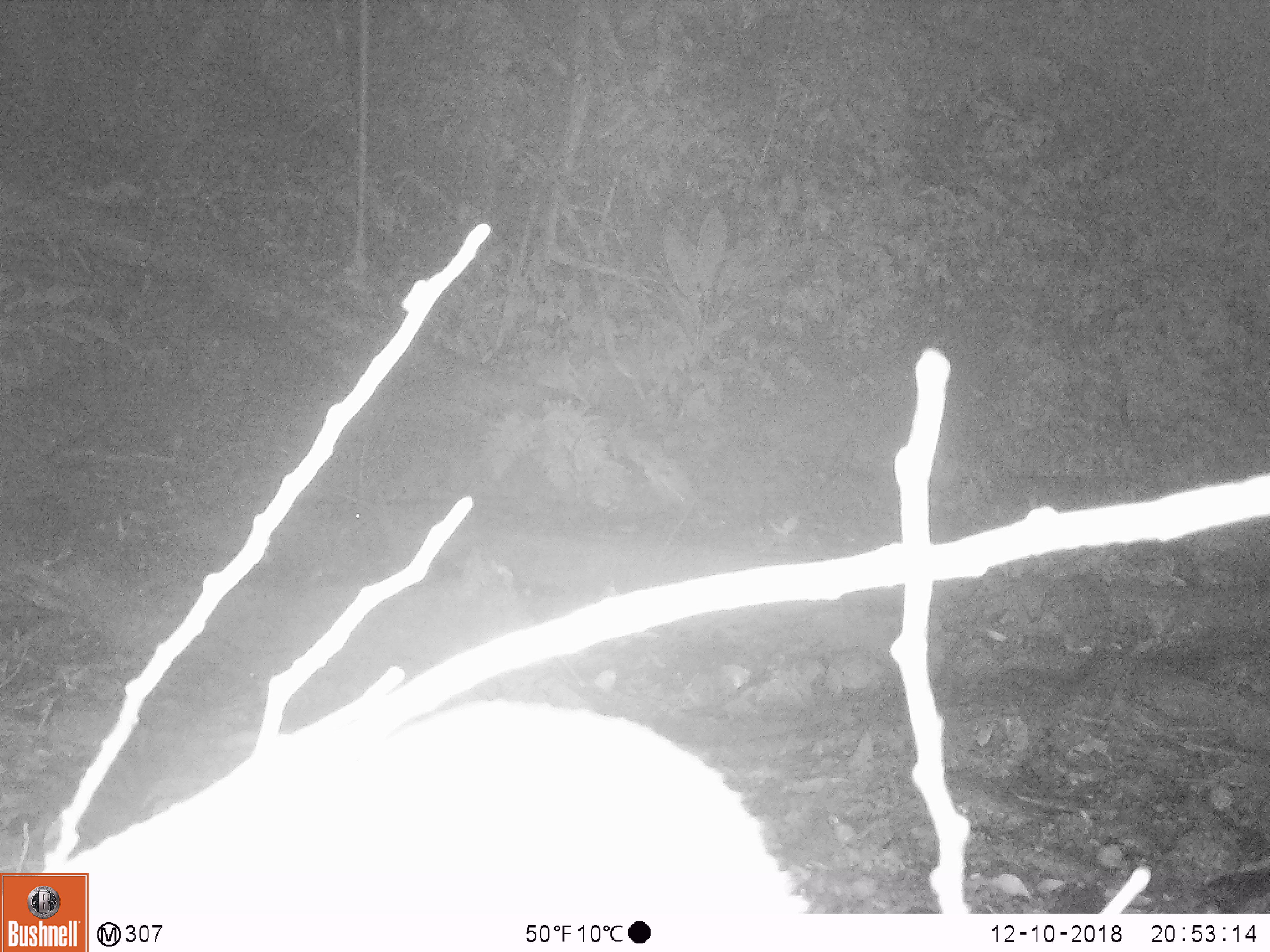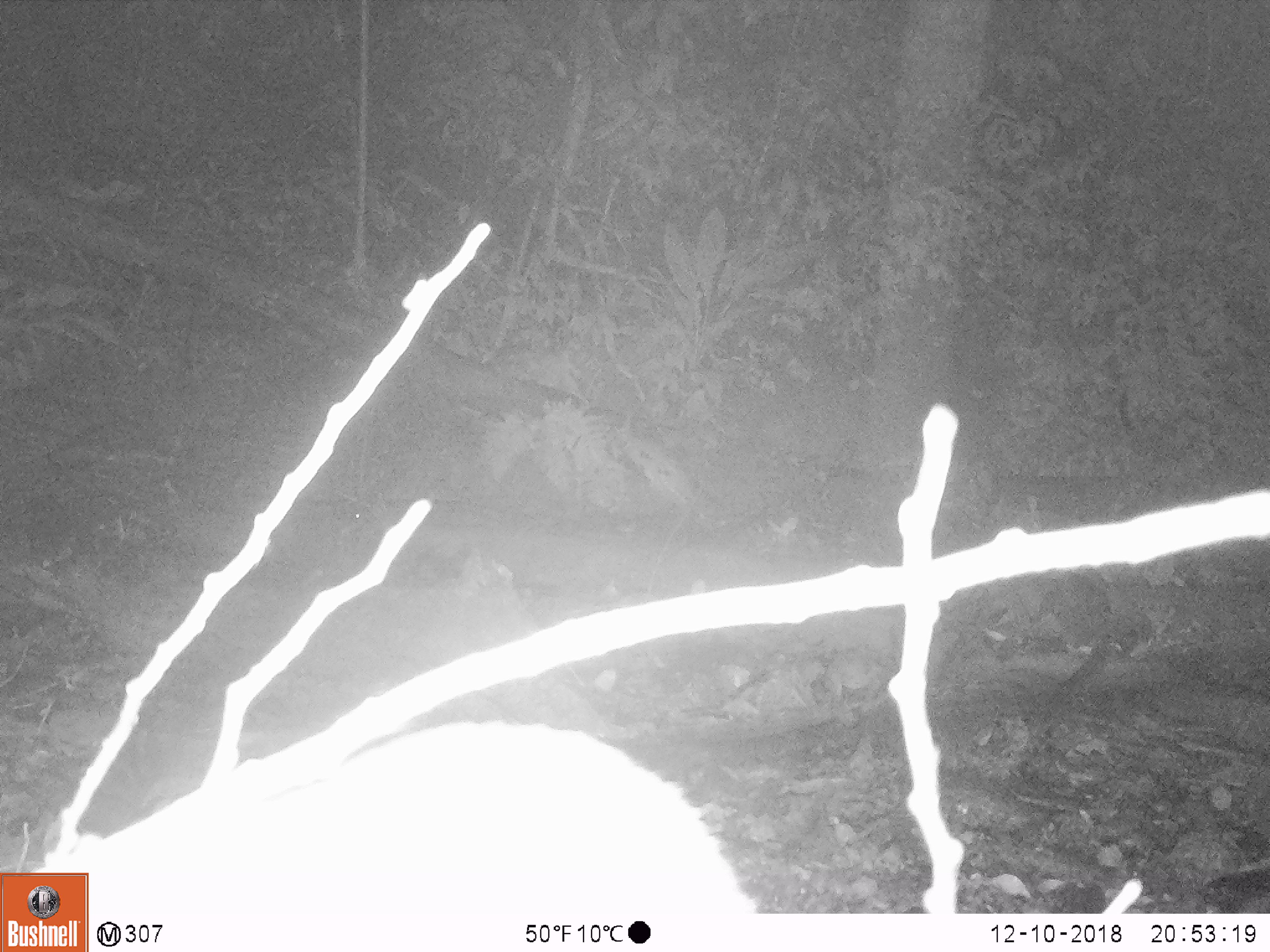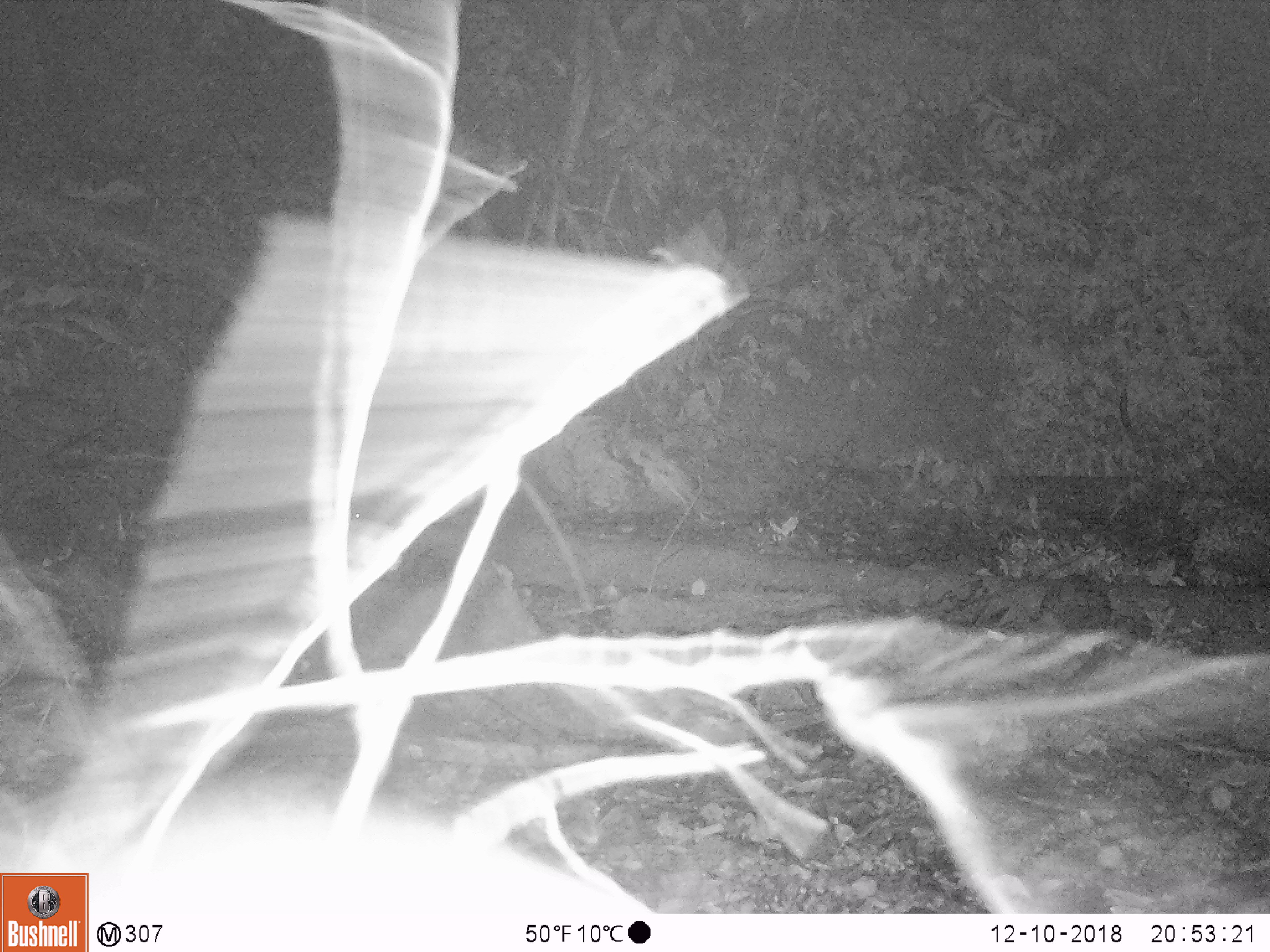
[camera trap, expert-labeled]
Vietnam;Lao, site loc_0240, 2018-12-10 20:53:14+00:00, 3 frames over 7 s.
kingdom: Animalia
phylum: Chordata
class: Mammalia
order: Artiodactyla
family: Cervidae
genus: Muntiacus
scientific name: Muntiacus vuquangensis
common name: large-antlered muntjac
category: large antlered muntjac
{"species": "large antlered muntjac (large-antlered muntjac) (Muntiacus vuquangensis)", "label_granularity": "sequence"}